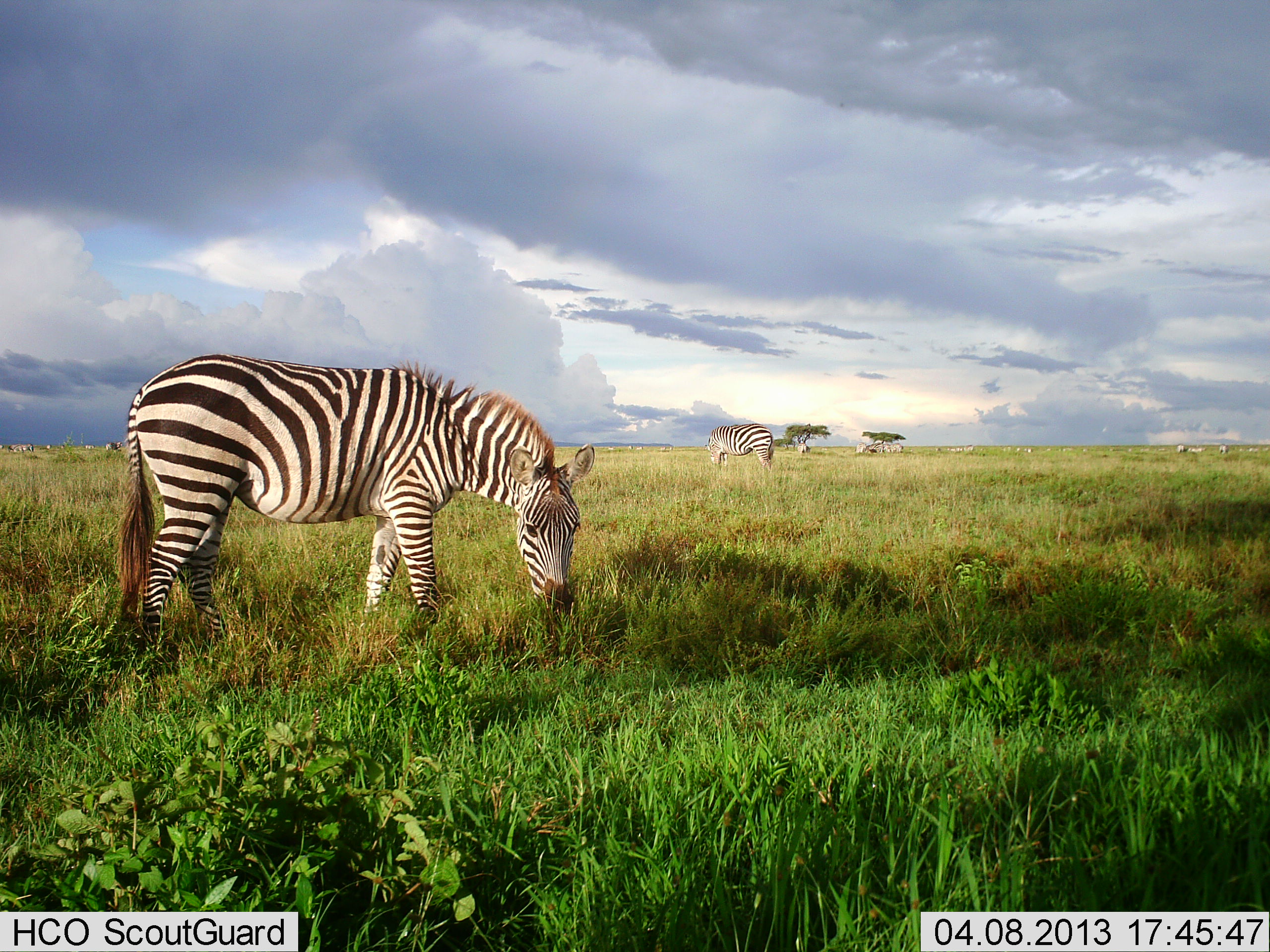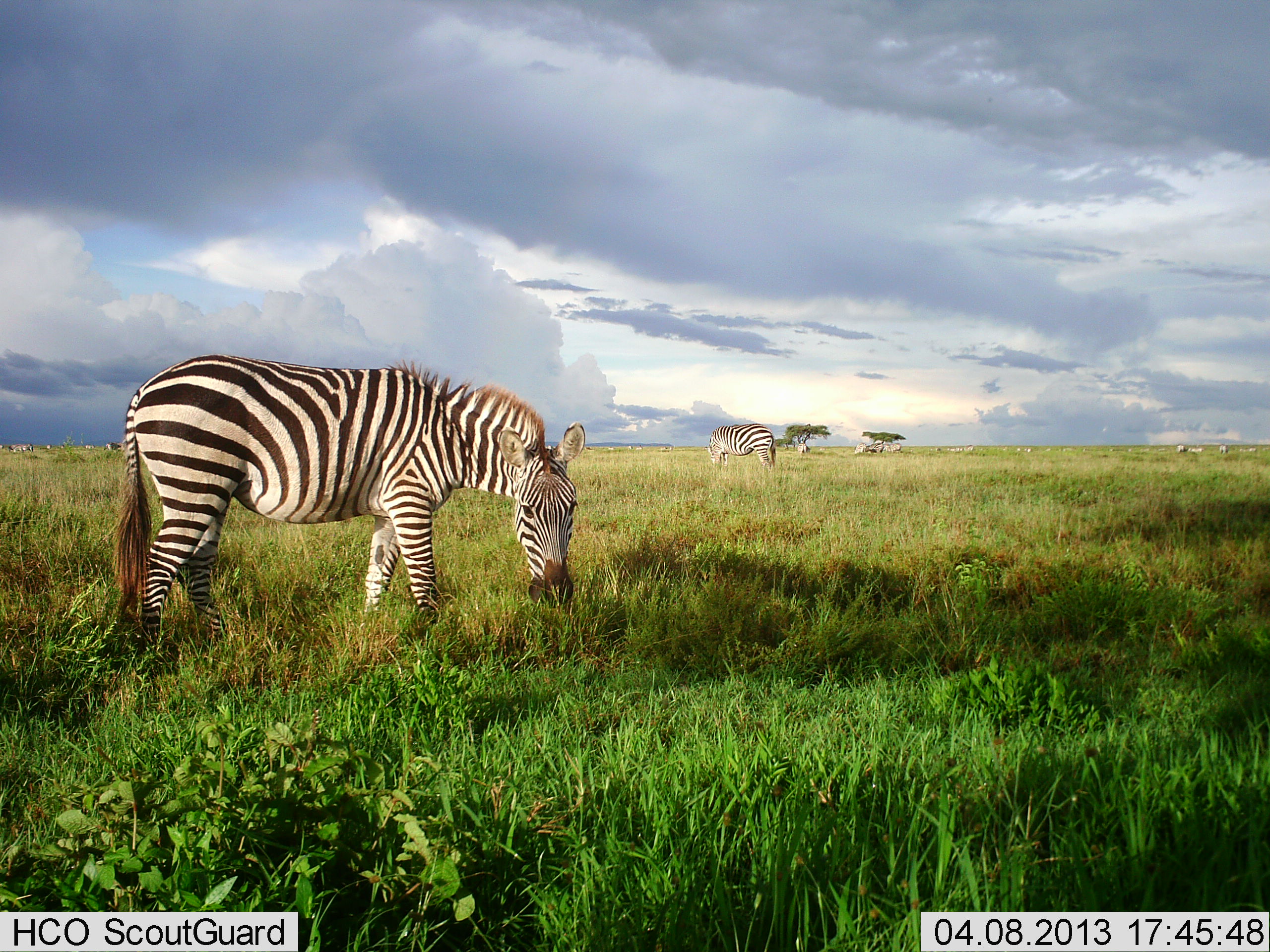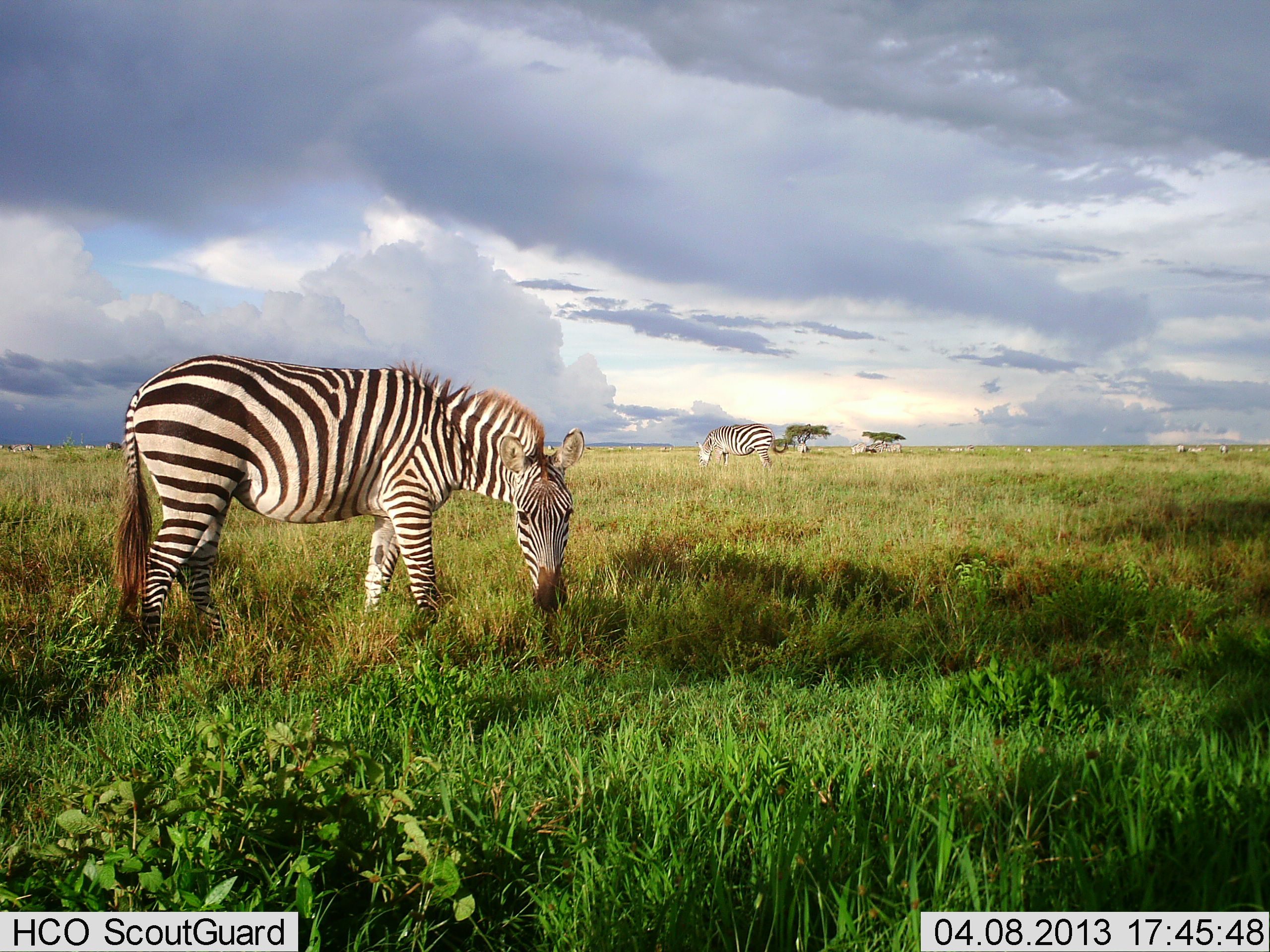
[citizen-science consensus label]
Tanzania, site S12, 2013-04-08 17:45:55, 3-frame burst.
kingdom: Animalia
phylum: Chordata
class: Mammalia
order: Perissodactyla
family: Equidae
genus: Equus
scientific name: Equus quagga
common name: plains zebra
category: zebra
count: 2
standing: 49%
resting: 3%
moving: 14%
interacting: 3%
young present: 0%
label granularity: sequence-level